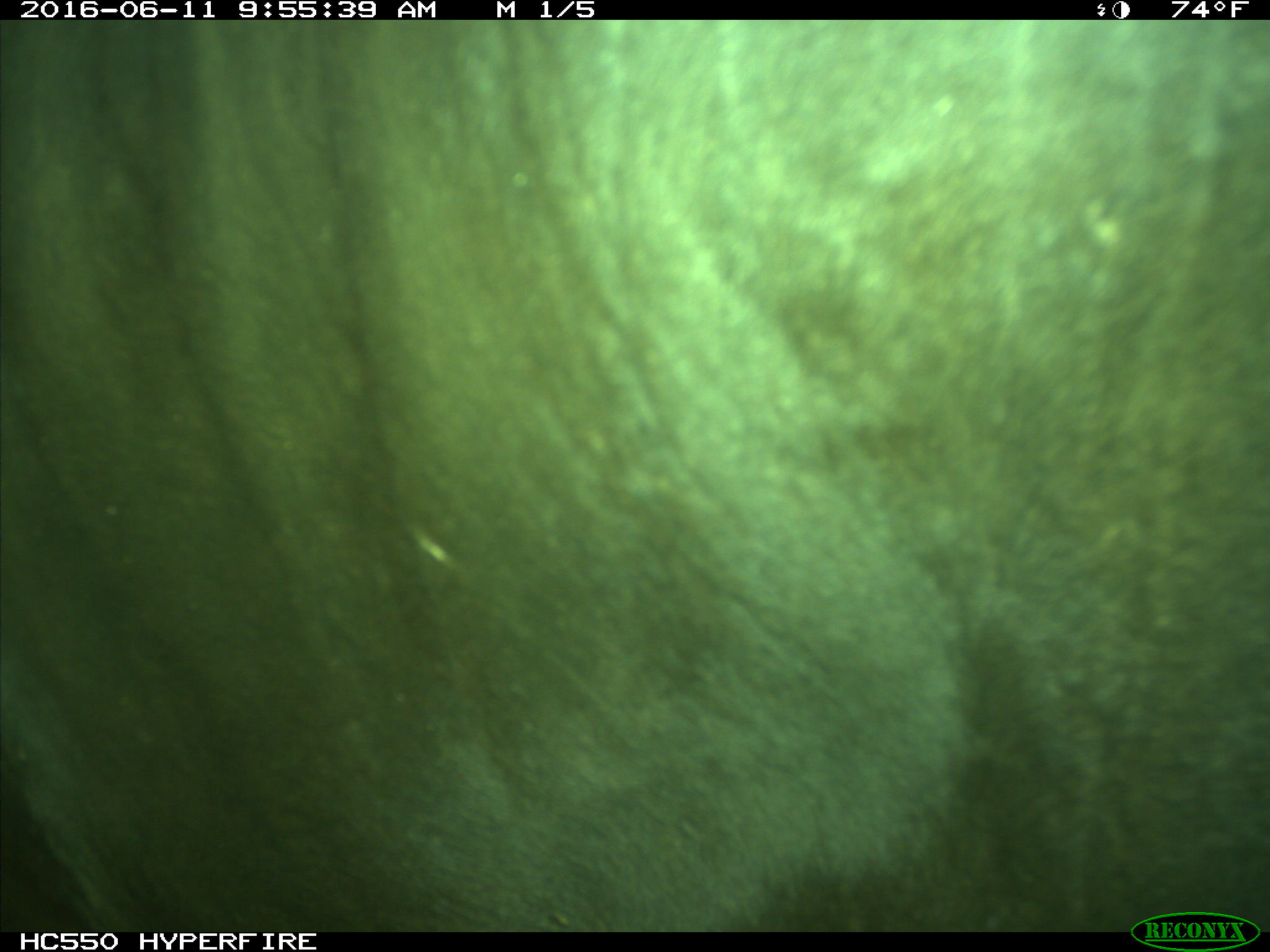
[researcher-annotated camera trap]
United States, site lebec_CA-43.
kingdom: Animalia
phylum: Chordata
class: Mammalia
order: Artiodactyla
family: Bovidae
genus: Bos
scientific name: Bos taurus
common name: domestic cow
Bos taurus (domestic cow).